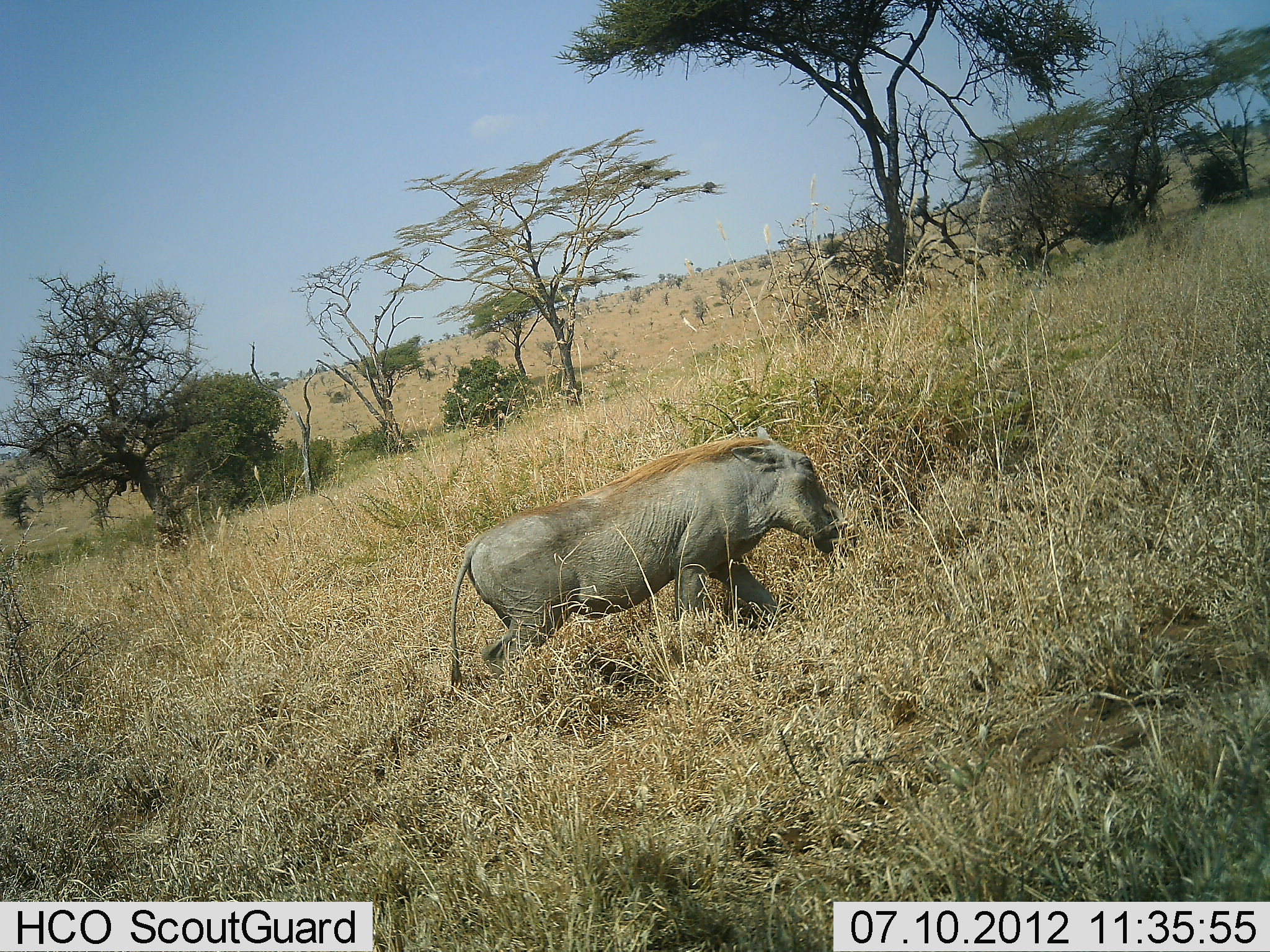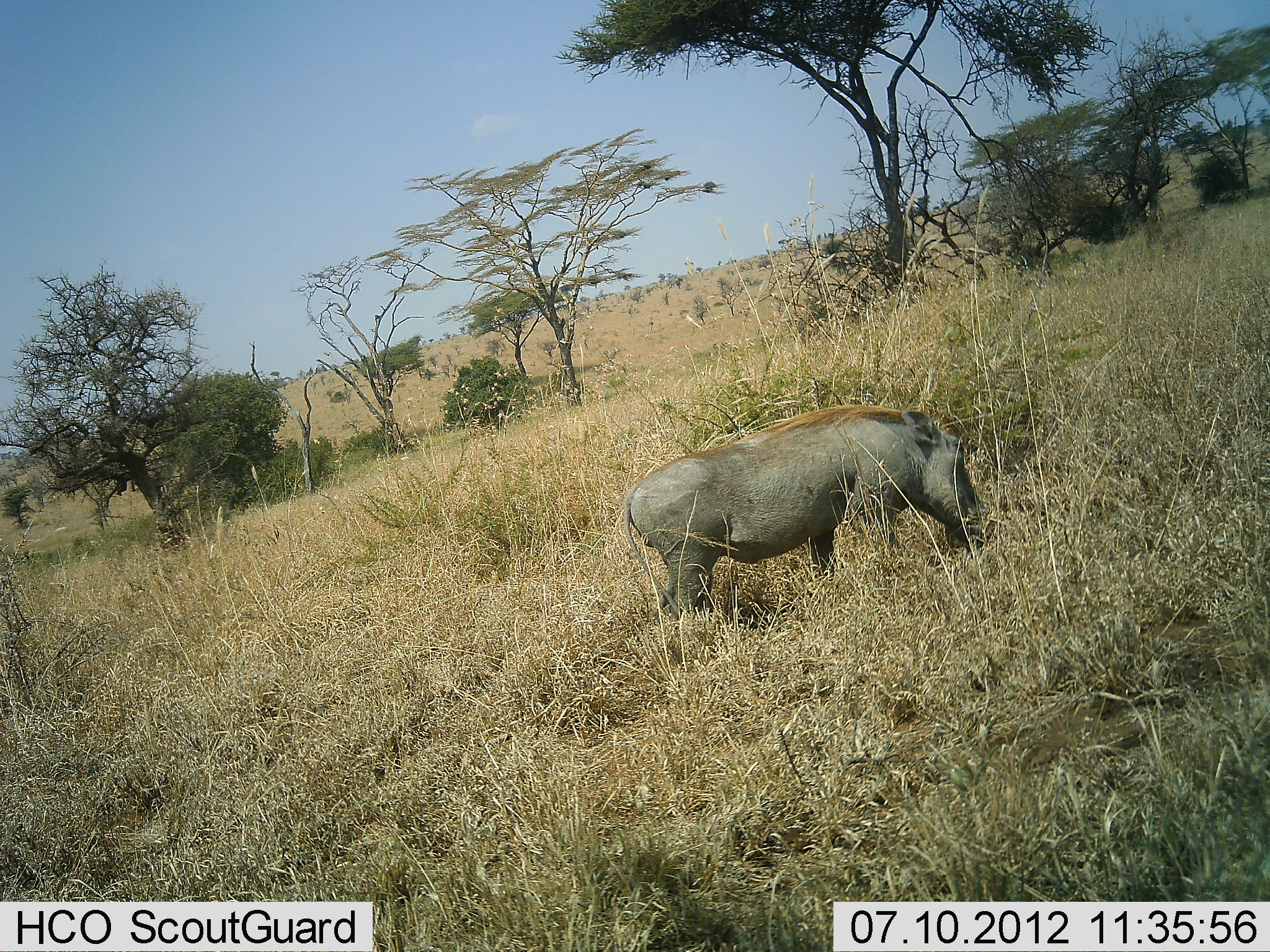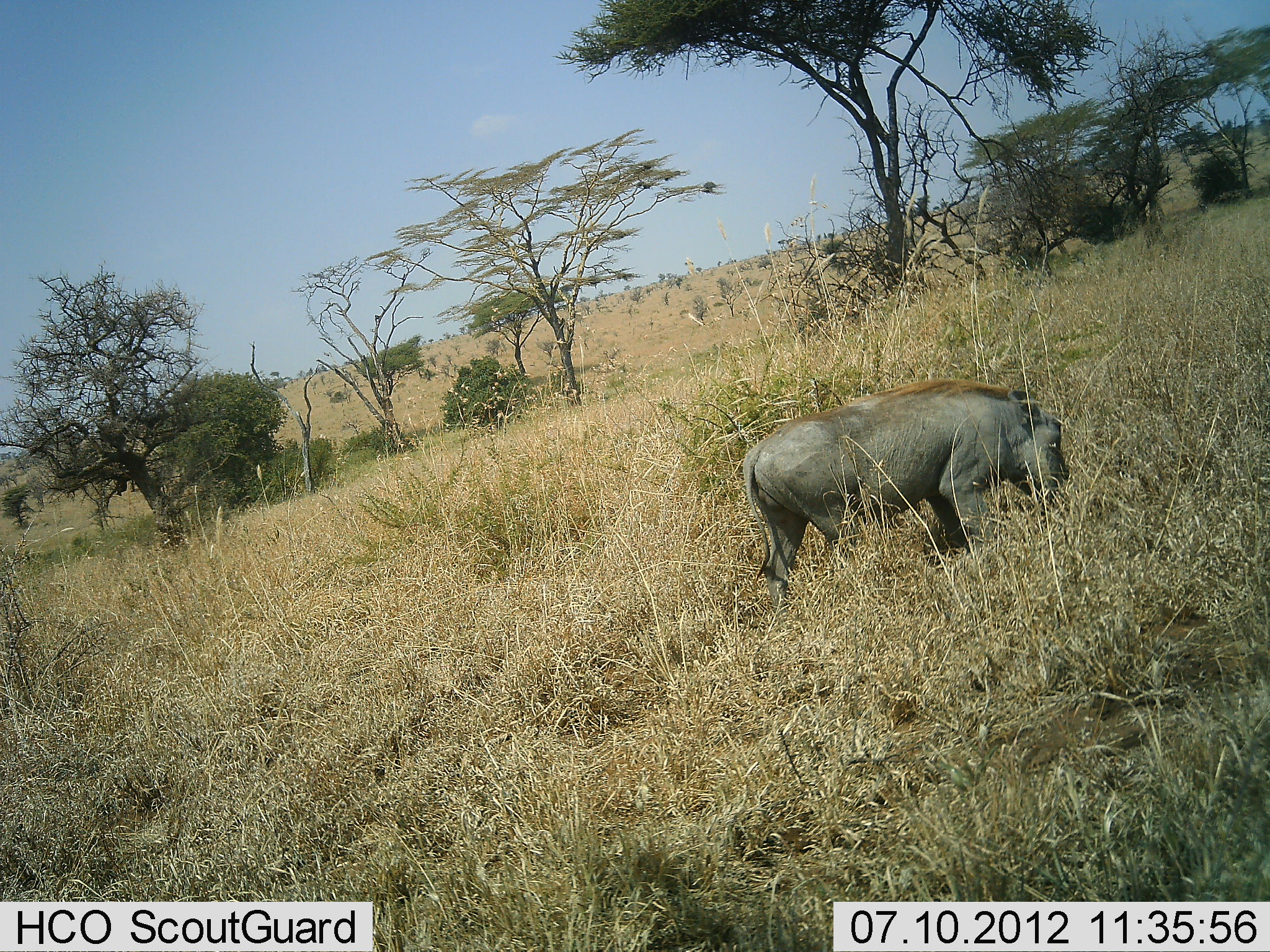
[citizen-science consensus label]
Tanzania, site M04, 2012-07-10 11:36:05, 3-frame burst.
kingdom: Animalia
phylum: Chordata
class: Mammalia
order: Artiodactyla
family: Suidae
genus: Phacochoerus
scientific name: Phacochoerus africanus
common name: warthog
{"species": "warthog (Phacochoerus africanus)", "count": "1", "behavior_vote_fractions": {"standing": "0%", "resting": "0%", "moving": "60%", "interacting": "0%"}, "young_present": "0%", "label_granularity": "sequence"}